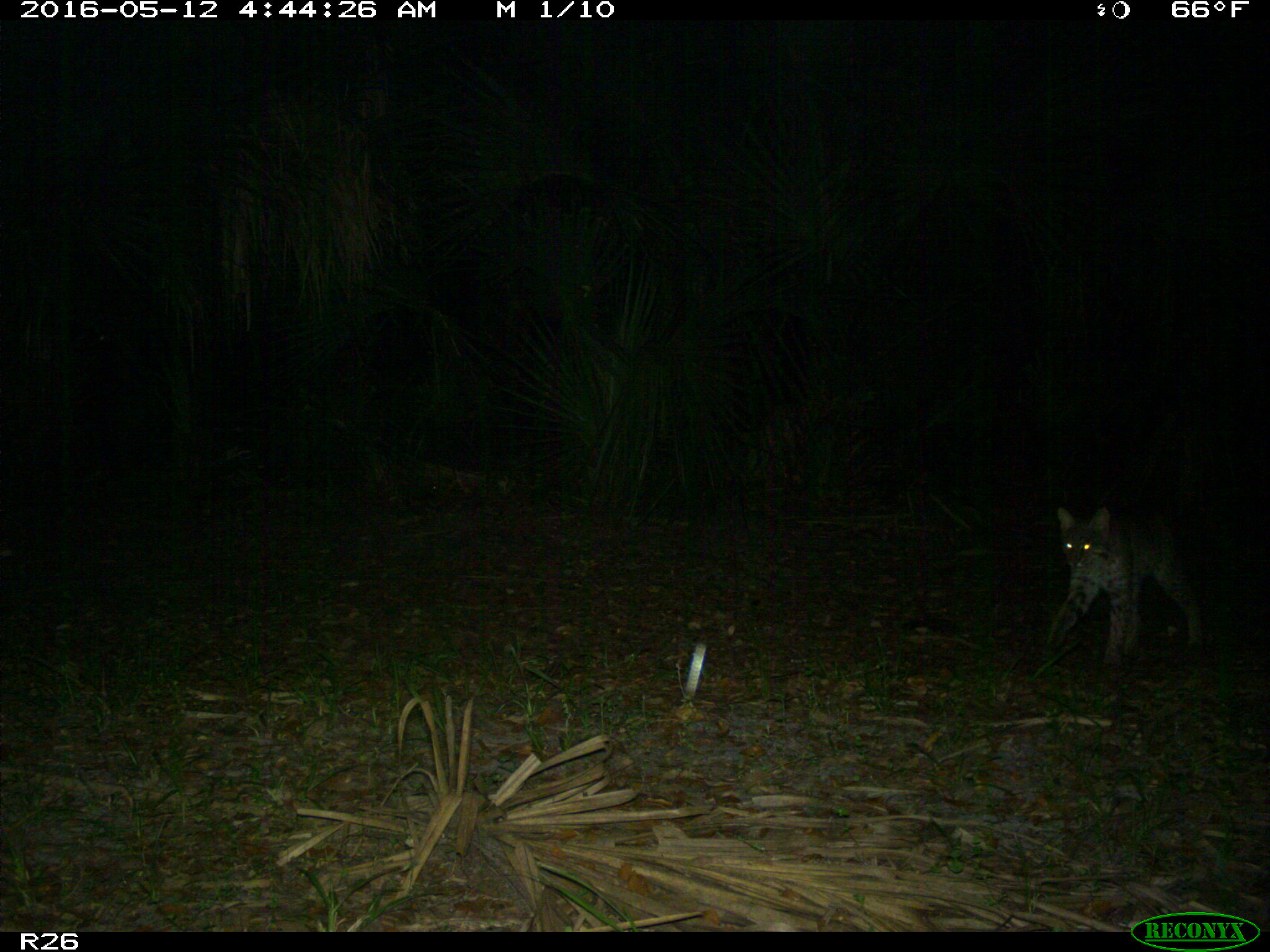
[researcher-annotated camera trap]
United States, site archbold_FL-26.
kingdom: Animalia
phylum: Chordata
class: Mammalia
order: Carnivora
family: Felidae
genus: Lynx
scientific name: Lynx rufus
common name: bobcat